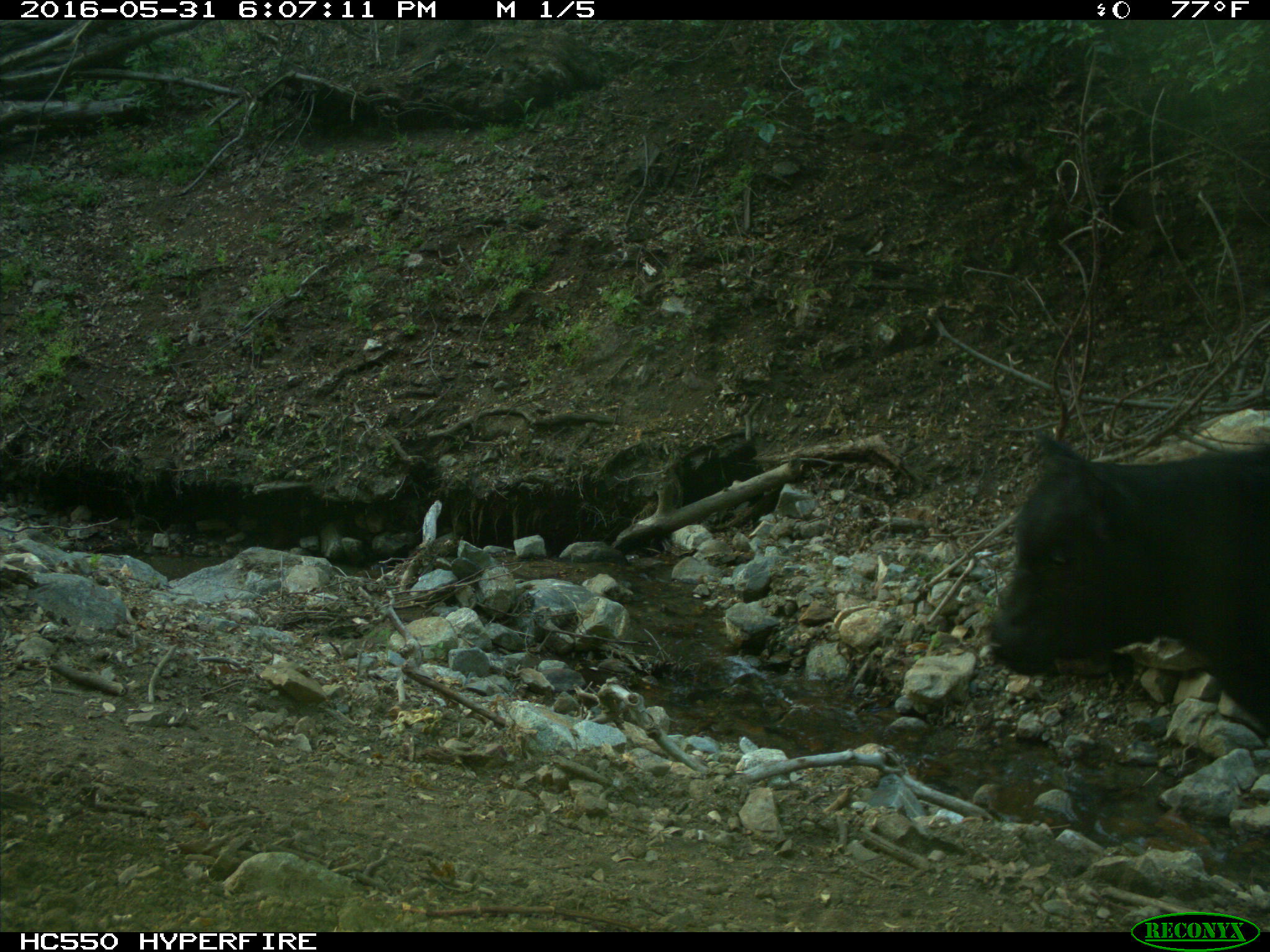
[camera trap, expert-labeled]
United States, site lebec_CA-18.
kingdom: Animalia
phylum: Chordata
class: Mammalia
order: Artiodactyla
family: Bovidae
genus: Bos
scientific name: Bos taurus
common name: domestic cow